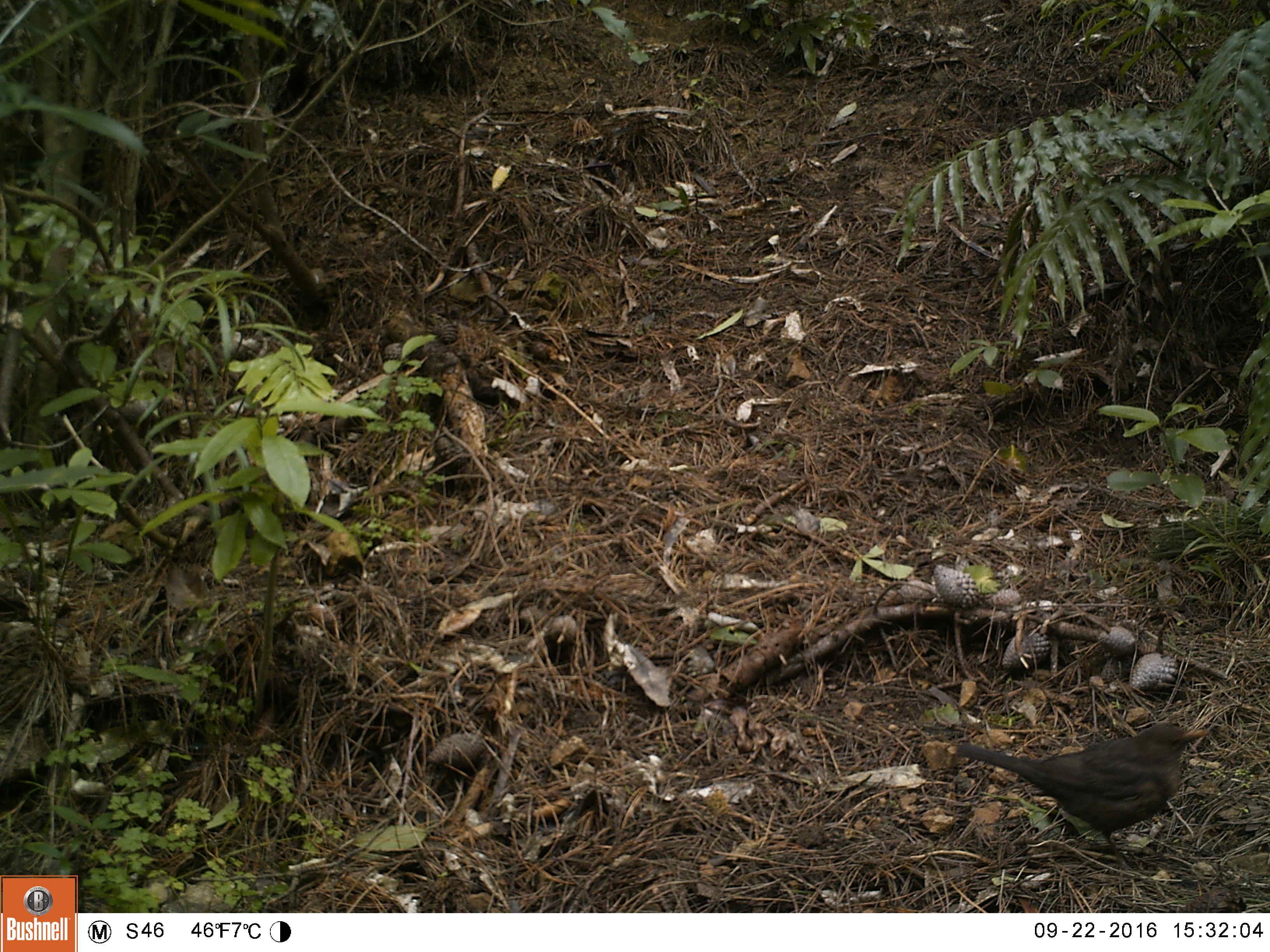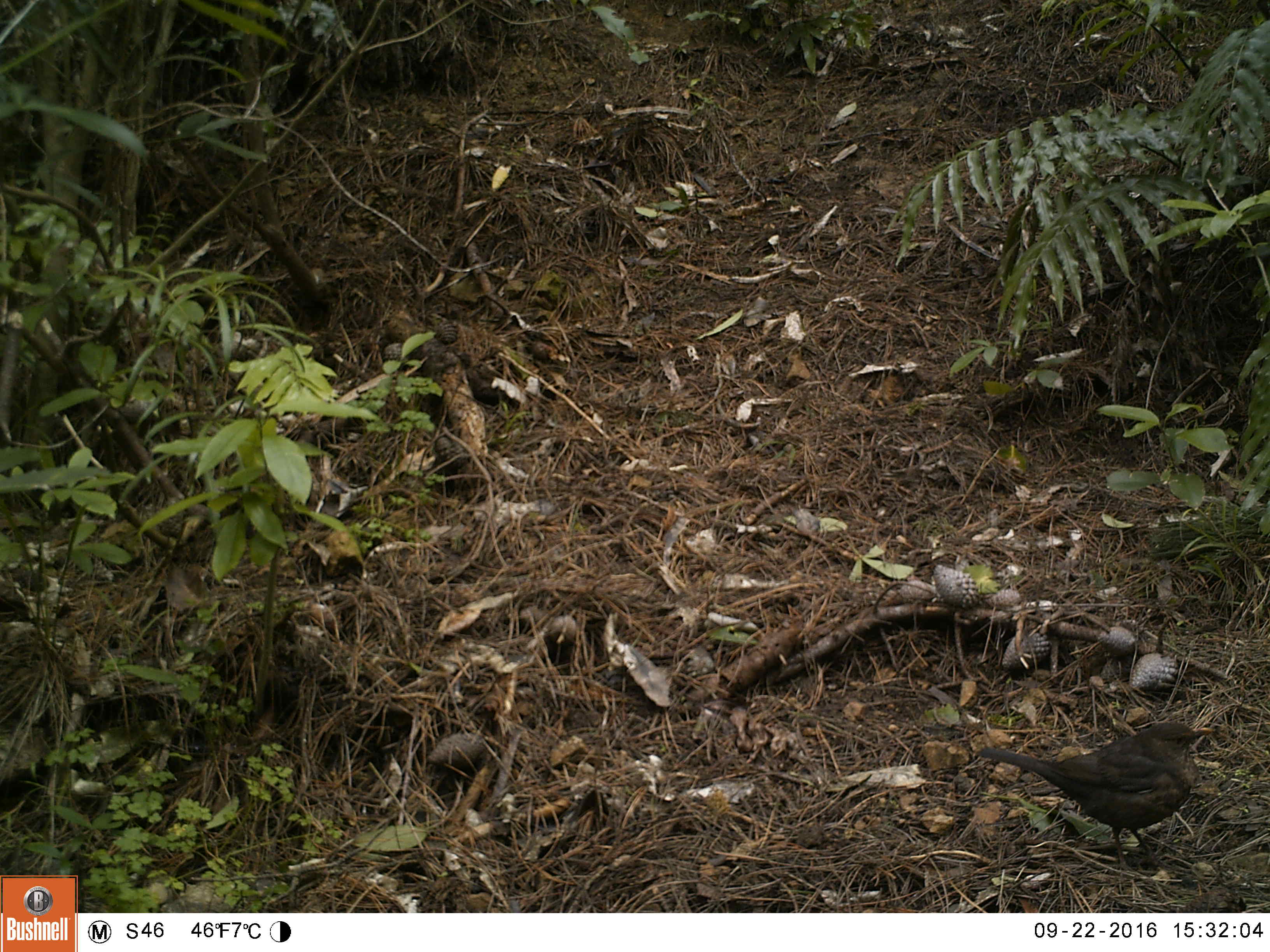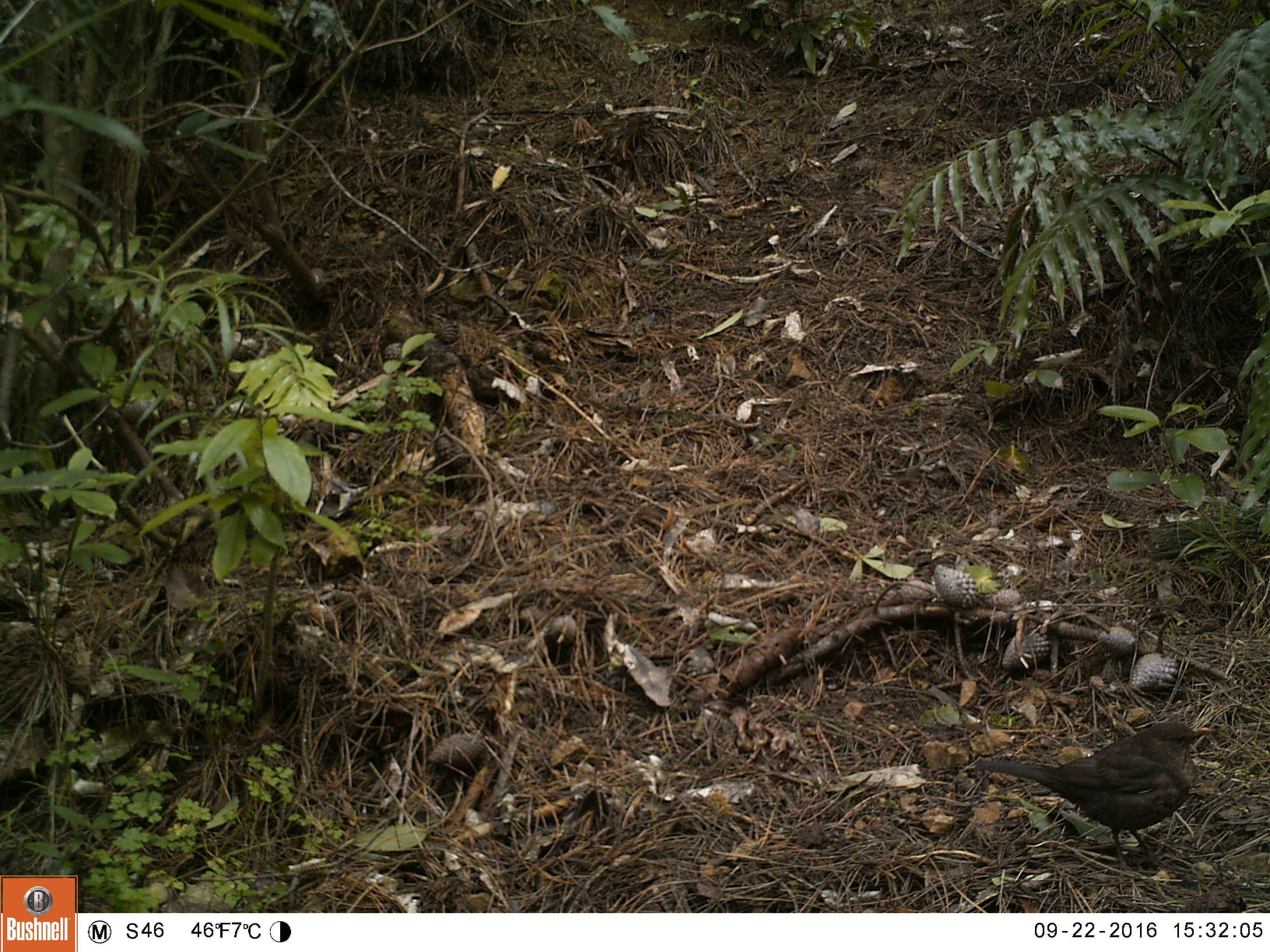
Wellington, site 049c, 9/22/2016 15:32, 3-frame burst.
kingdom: Animalia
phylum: Chordata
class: Aves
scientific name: Aves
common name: bird